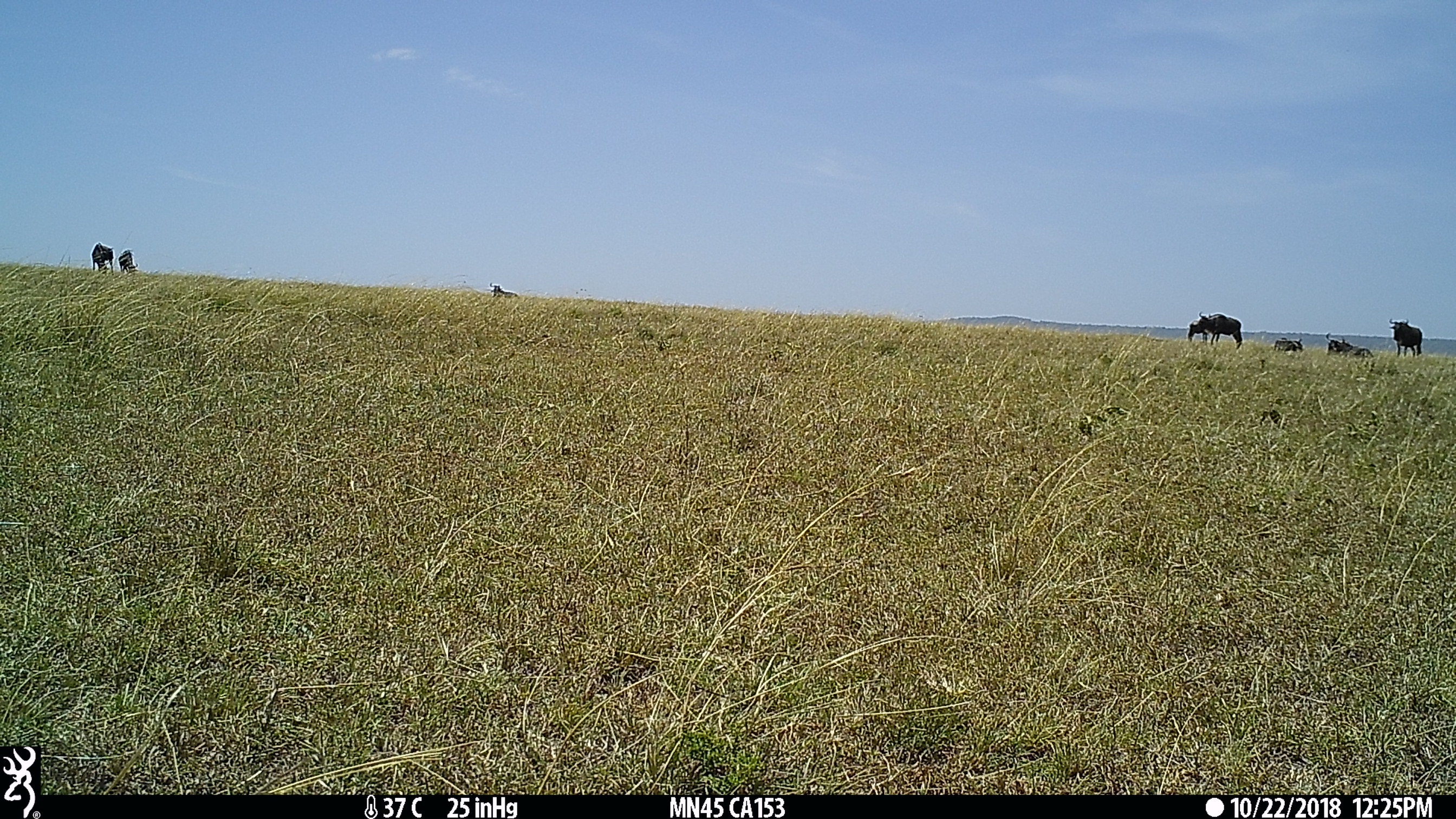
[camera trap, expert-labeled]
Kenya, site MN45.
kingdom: Animalia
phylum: Chordata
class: Mammalia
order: Artiodactyla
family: Bovidae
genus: Connochaetes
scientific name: Connochaetes taurinus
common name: blue wildebeest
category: wildebeest